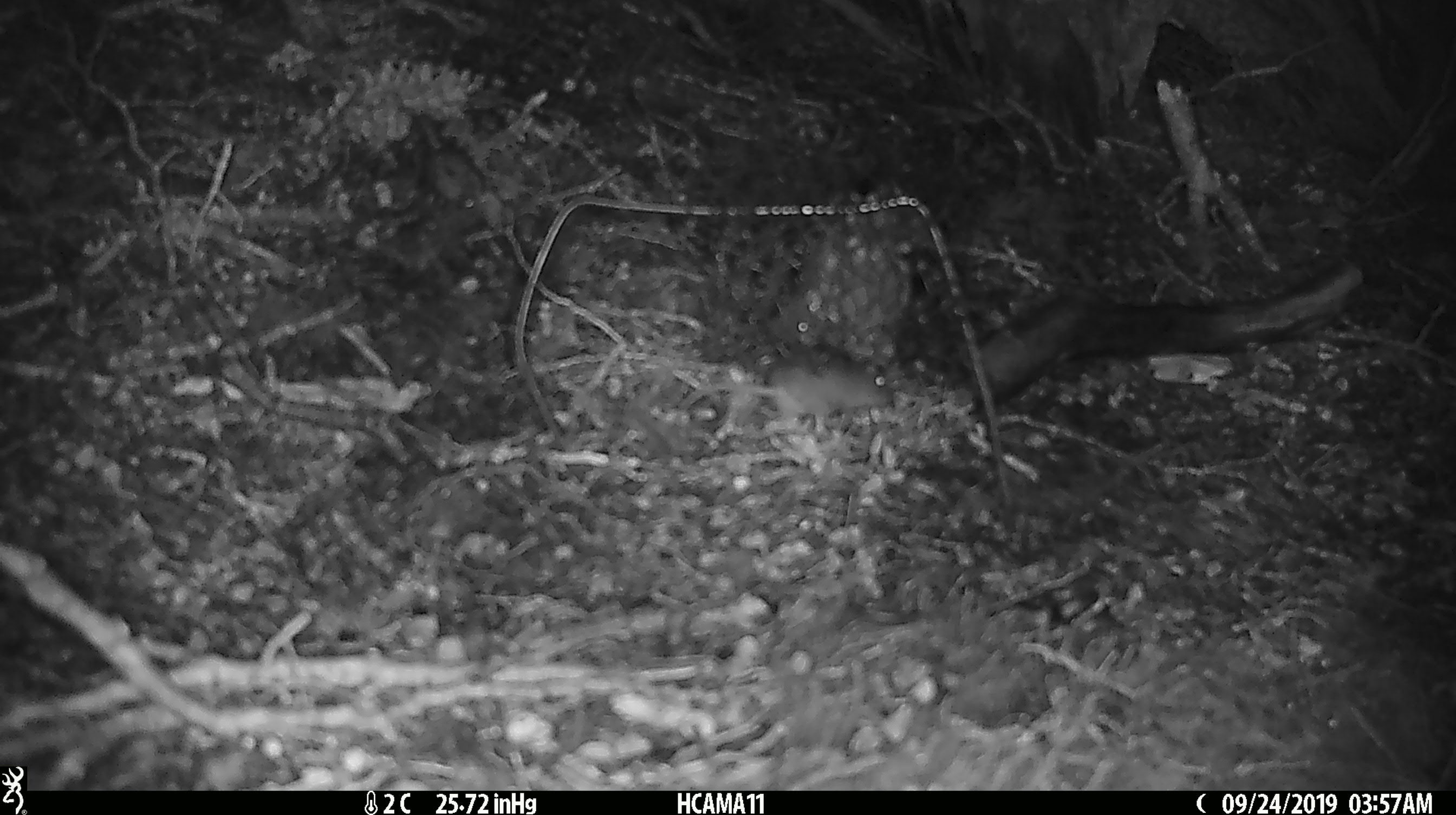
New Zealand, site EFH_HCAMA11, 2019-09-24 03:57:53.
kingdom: Animalia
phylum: Chordata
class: Mammalia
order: Rodentia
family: Muridae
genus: Mus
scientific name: Mus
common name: mouse